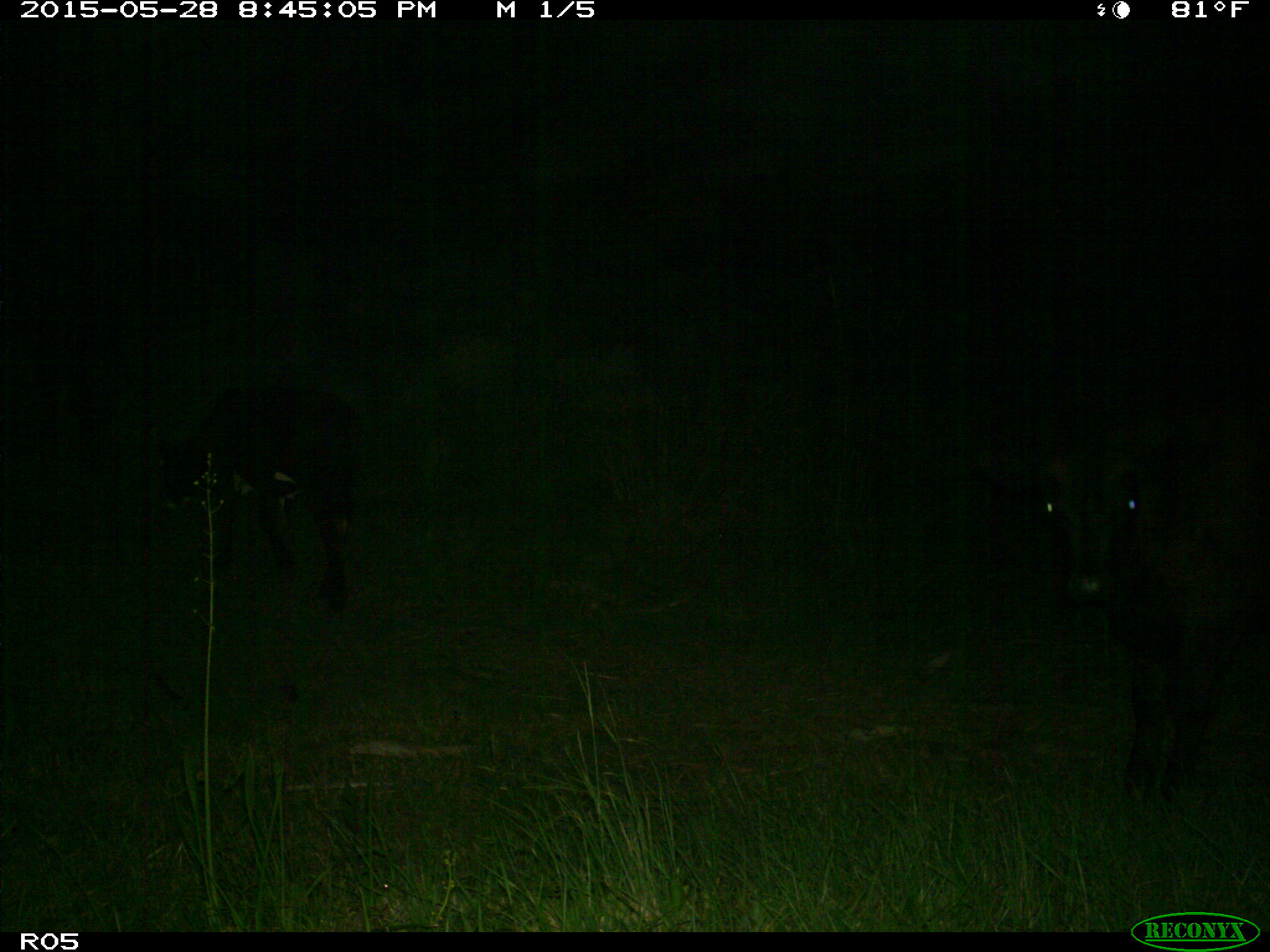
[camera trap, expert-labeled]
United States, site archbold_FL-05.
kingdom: Animalia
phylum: Chordata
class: Mammalia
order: Artiodactyla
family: Bovidae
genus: Bos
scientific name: Bos taurus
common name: domestic cow